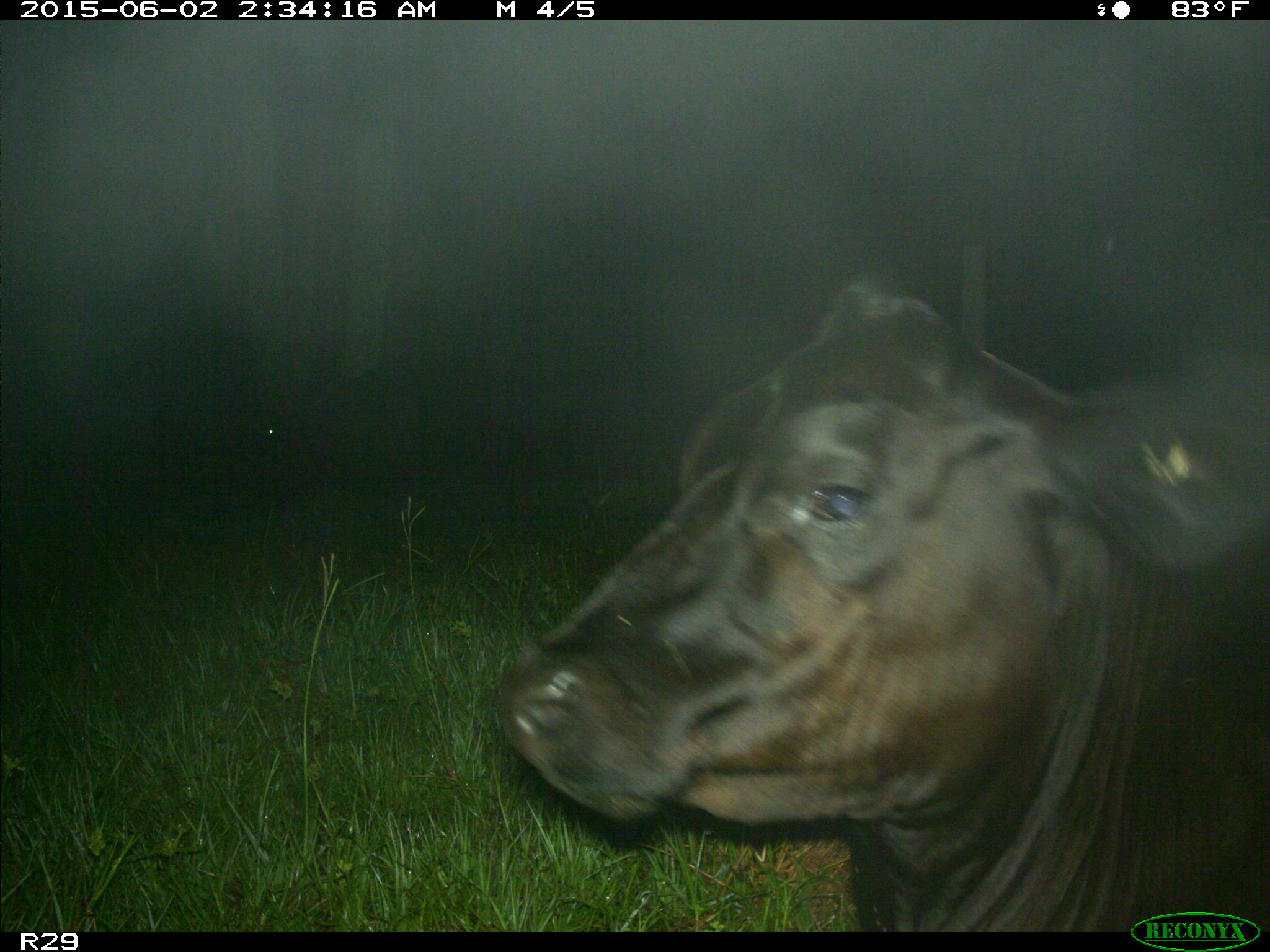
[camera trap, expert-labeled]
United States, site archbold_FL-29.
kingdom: Animalia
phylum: Chordata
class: Mammalia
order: Artiodactyla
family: Bovidae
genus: Bos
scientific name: Bos taurus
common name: domestic cow